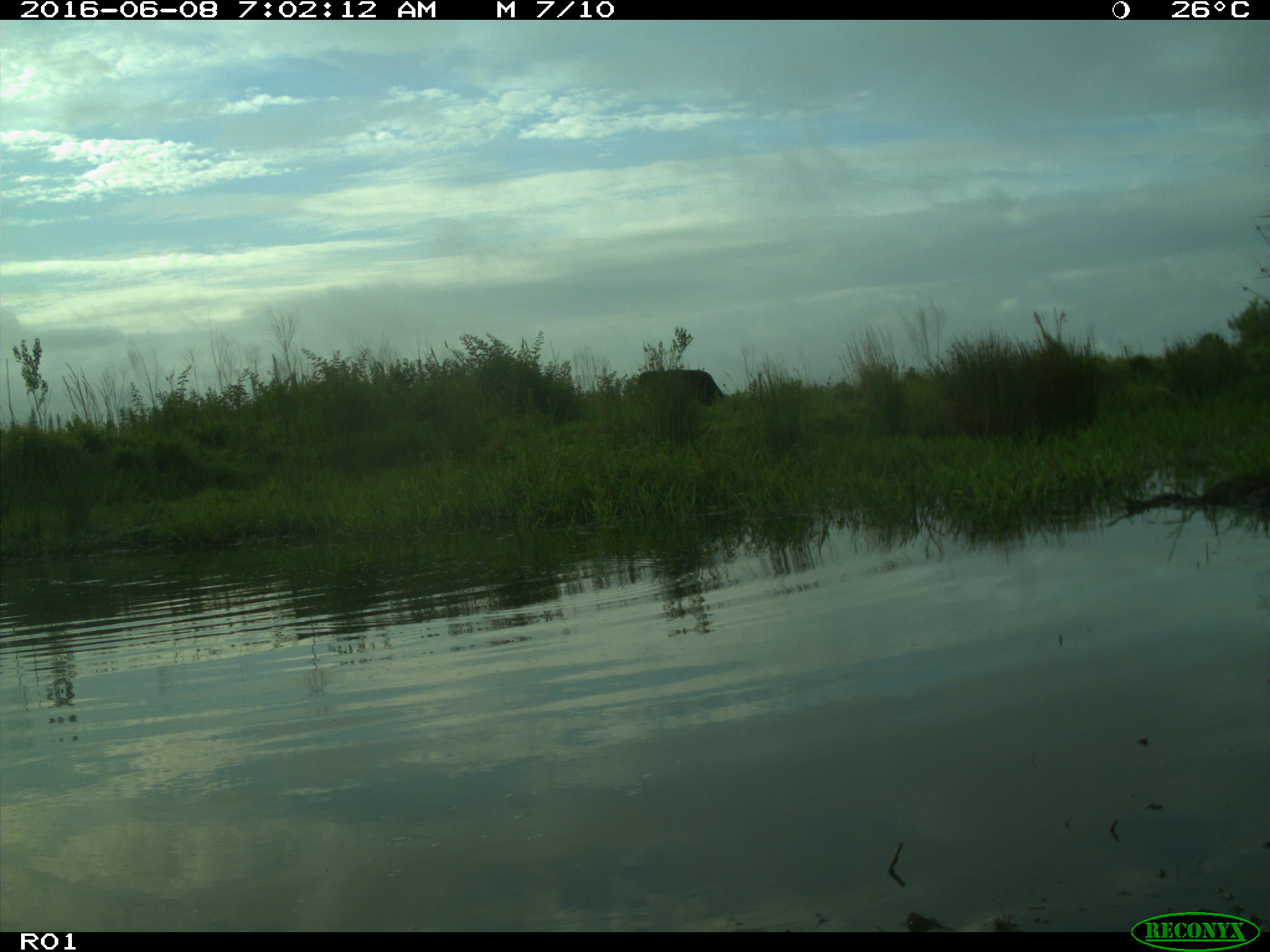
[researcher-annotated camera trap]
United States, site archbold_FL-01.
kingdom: Animalia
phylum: Chordata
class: Mammalia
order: Artiodactyla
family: Bovidae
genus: Bos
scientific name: Bos taurus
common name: domestic cow